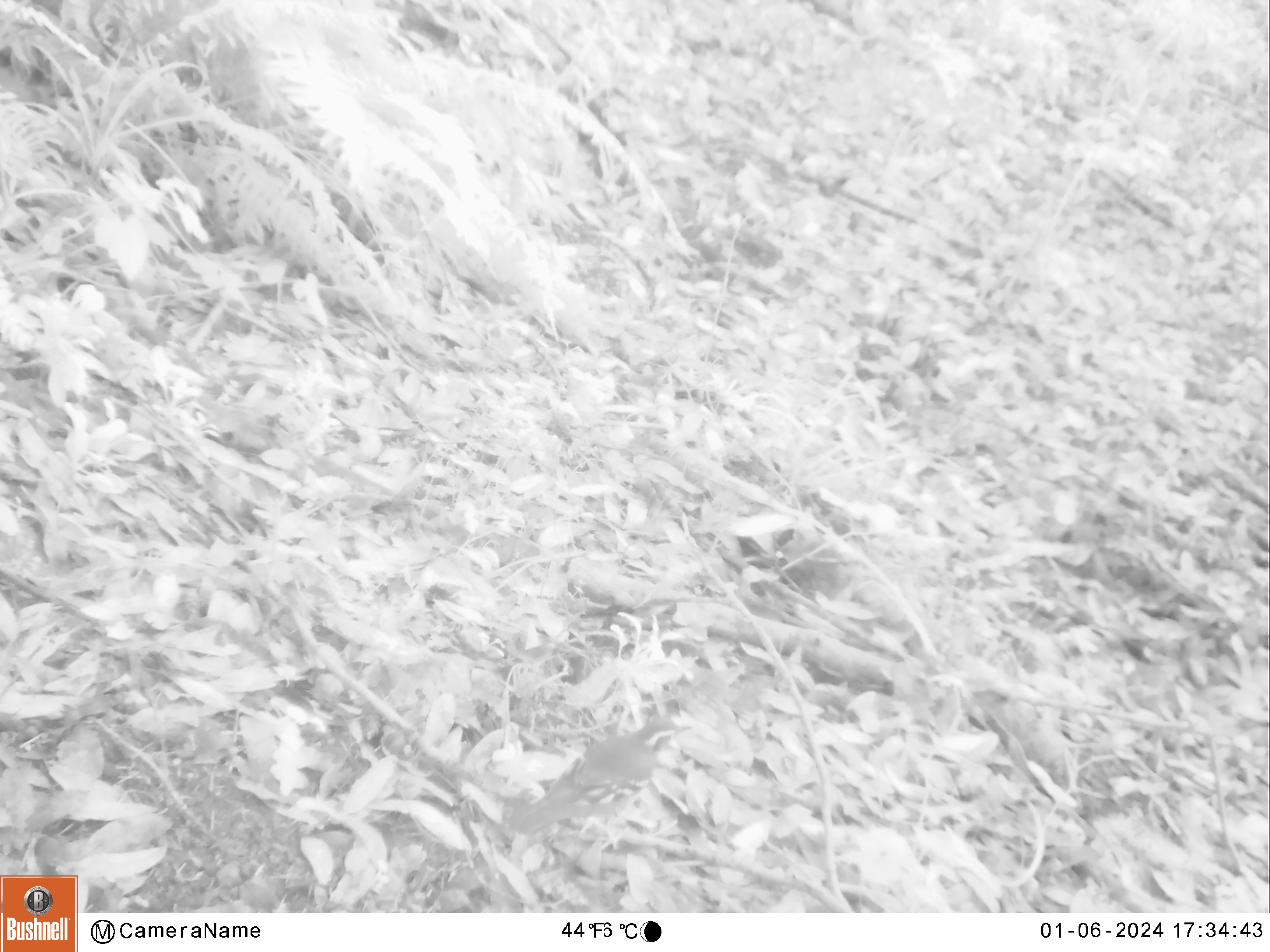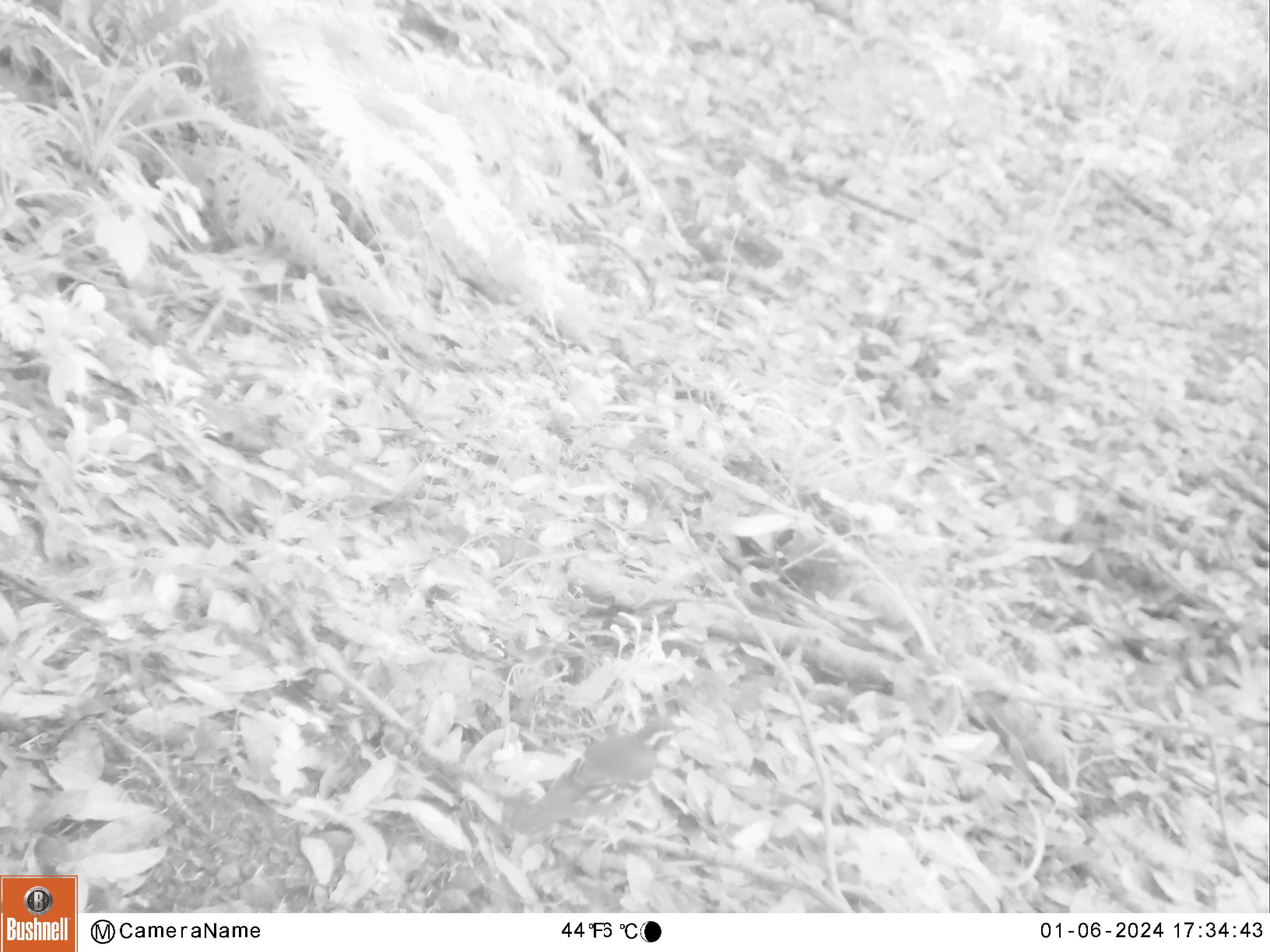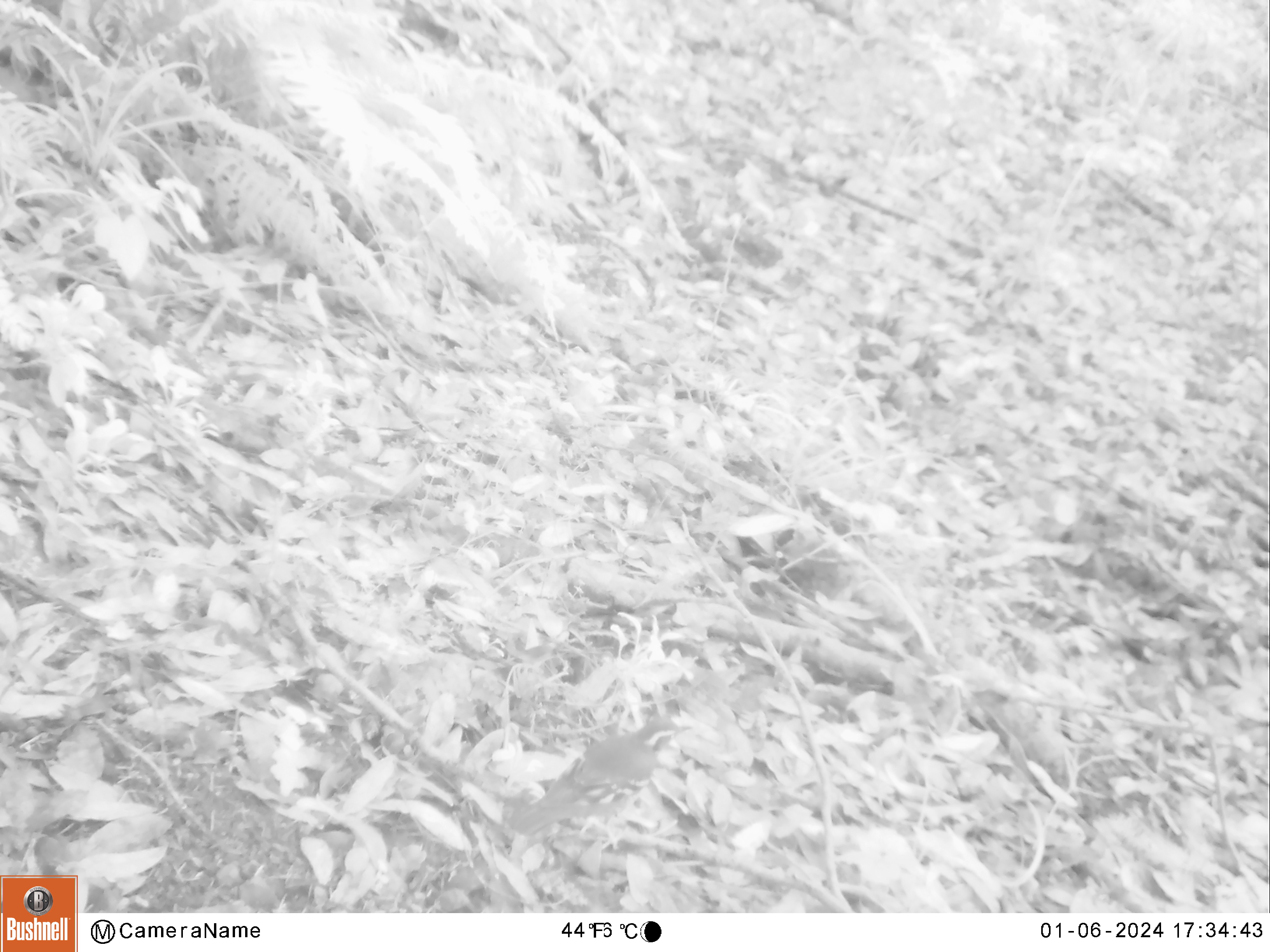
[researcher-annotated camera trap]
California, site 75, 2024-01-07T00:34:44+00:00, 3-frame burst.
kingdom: Animalia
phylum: Chordata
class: Aves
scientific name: Aves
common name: bird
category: unknown bird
Unknown bird (bird) (Aves).